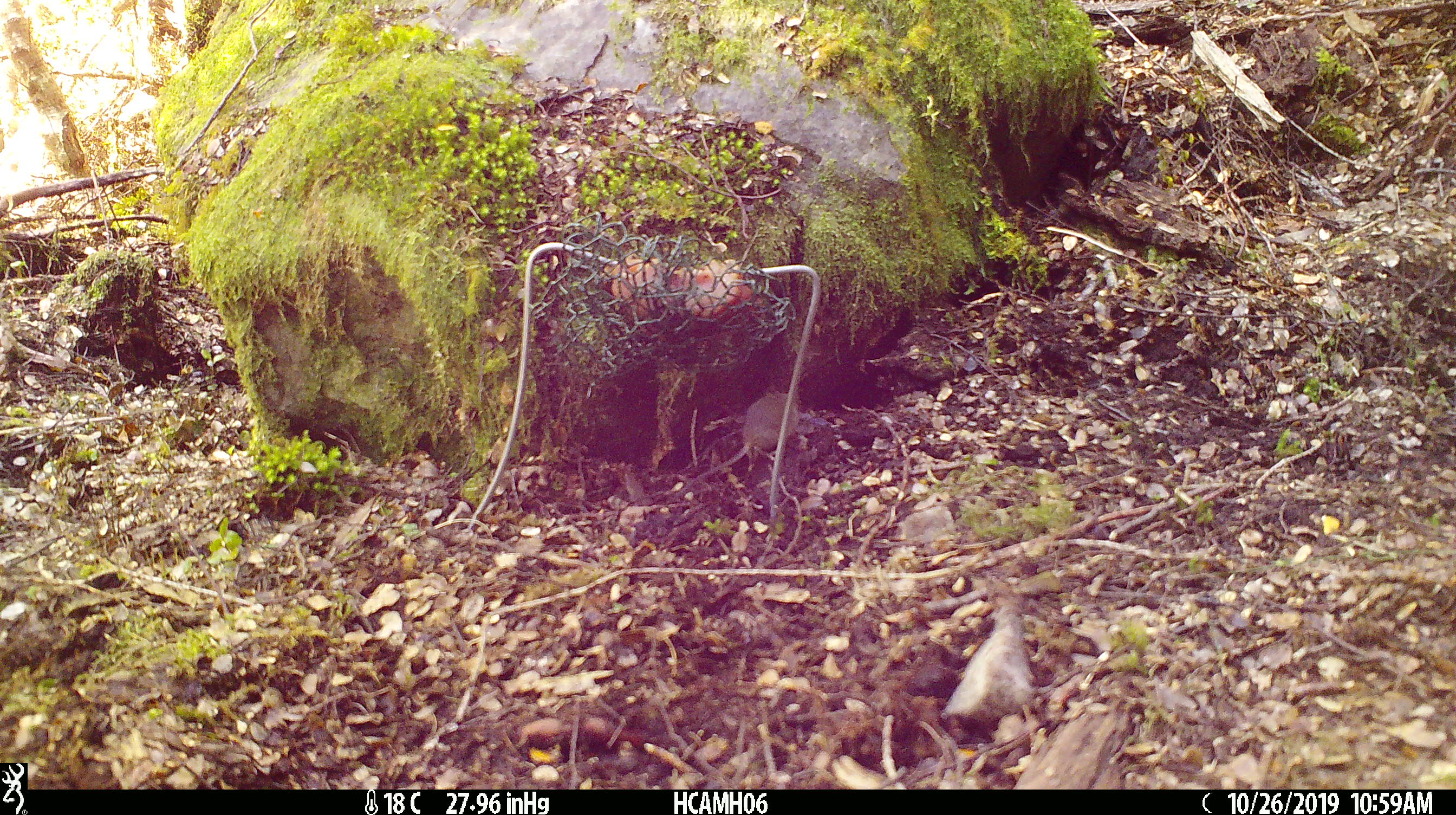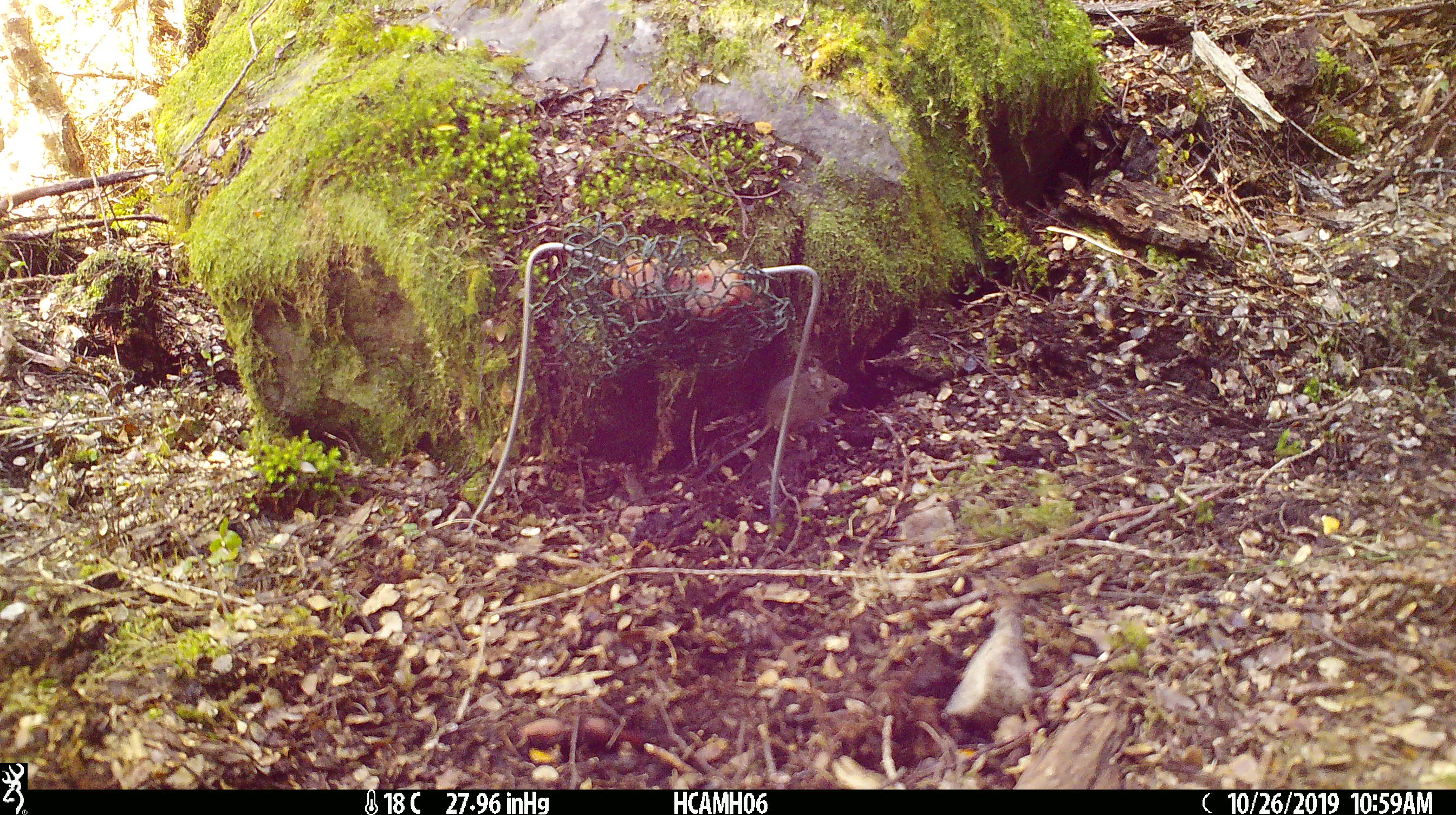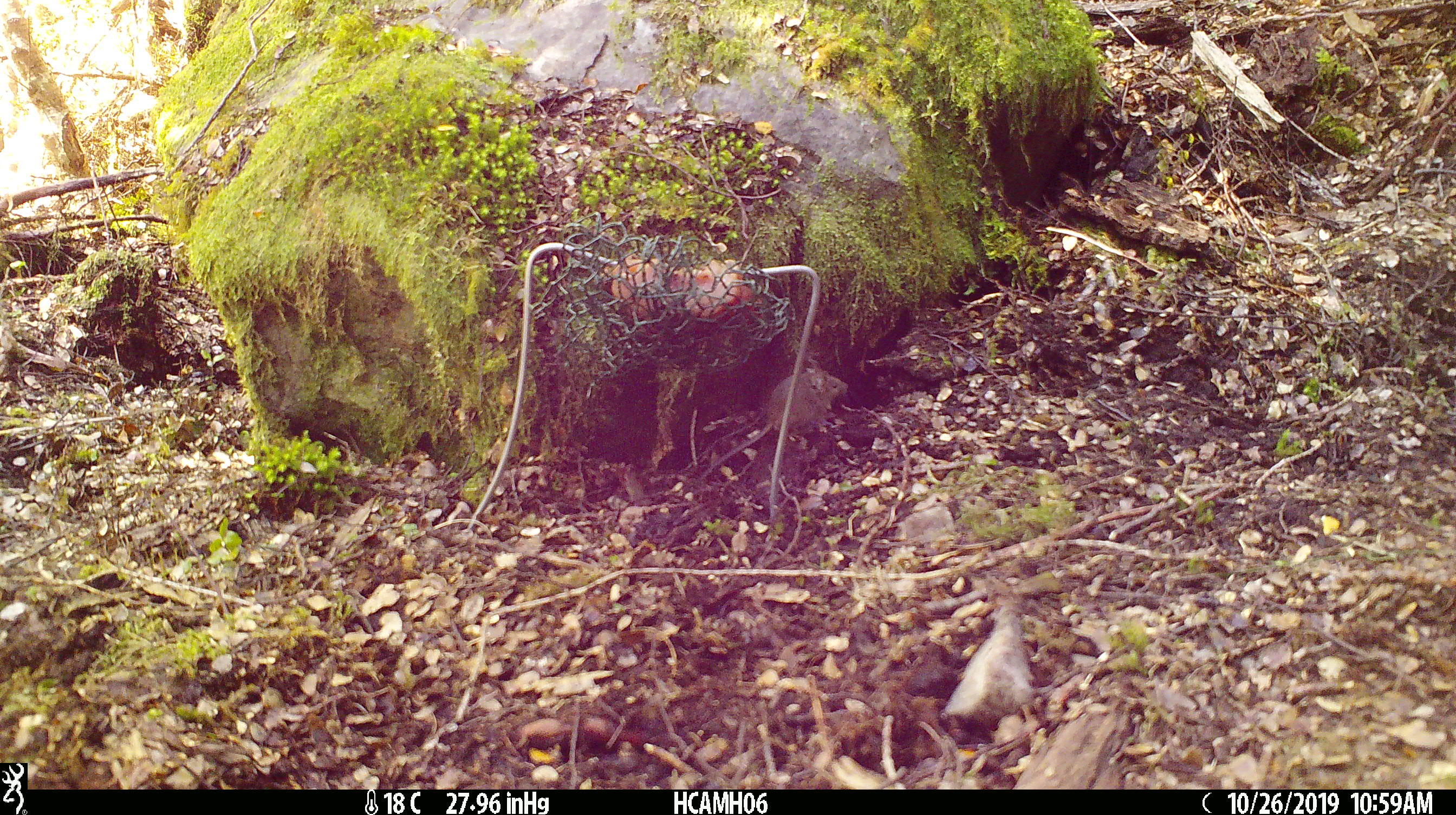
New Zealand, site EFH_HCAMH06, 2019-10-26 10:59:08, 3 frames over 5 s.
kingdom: Animalia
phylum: Chordata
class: Mammalia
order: Rodentia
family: Muridae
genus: Mus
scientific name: Mus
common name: mouse